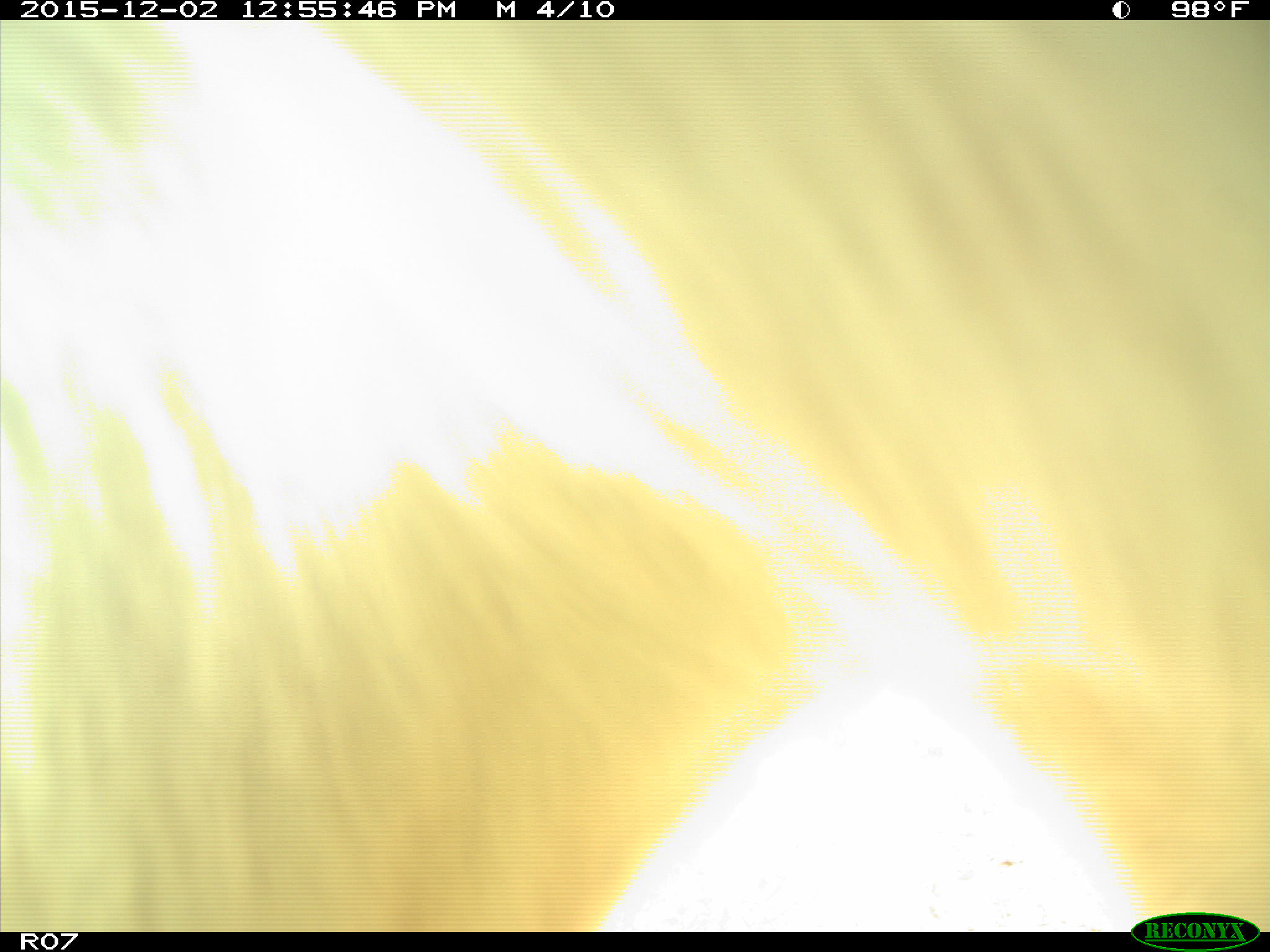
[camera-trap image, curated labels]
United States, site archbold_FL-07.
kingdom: Animalia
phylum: Chordata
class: Mammalia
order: Artiodactyla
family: Bovidae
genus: Bos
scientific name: Bos taurus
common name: domestic cow